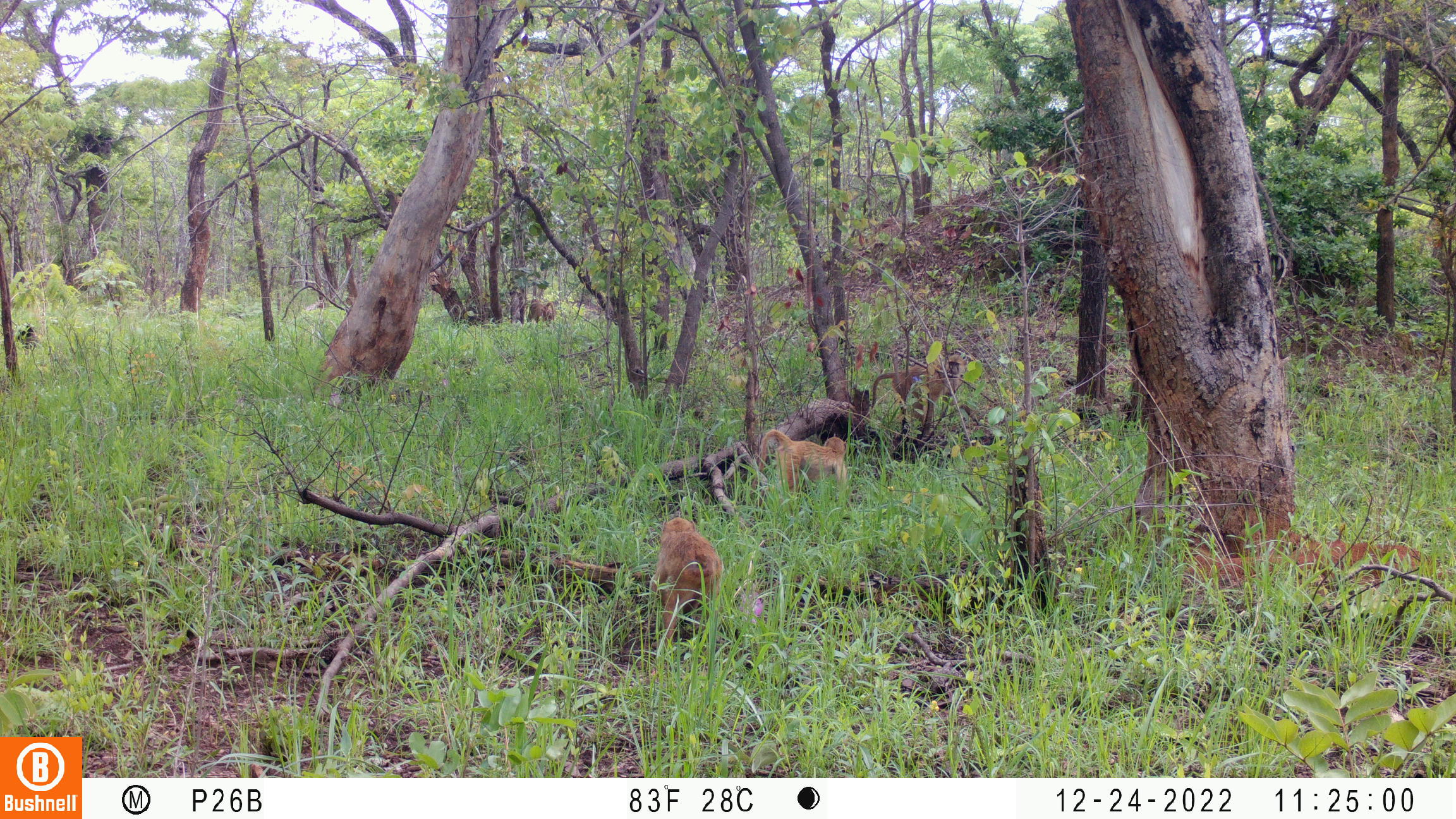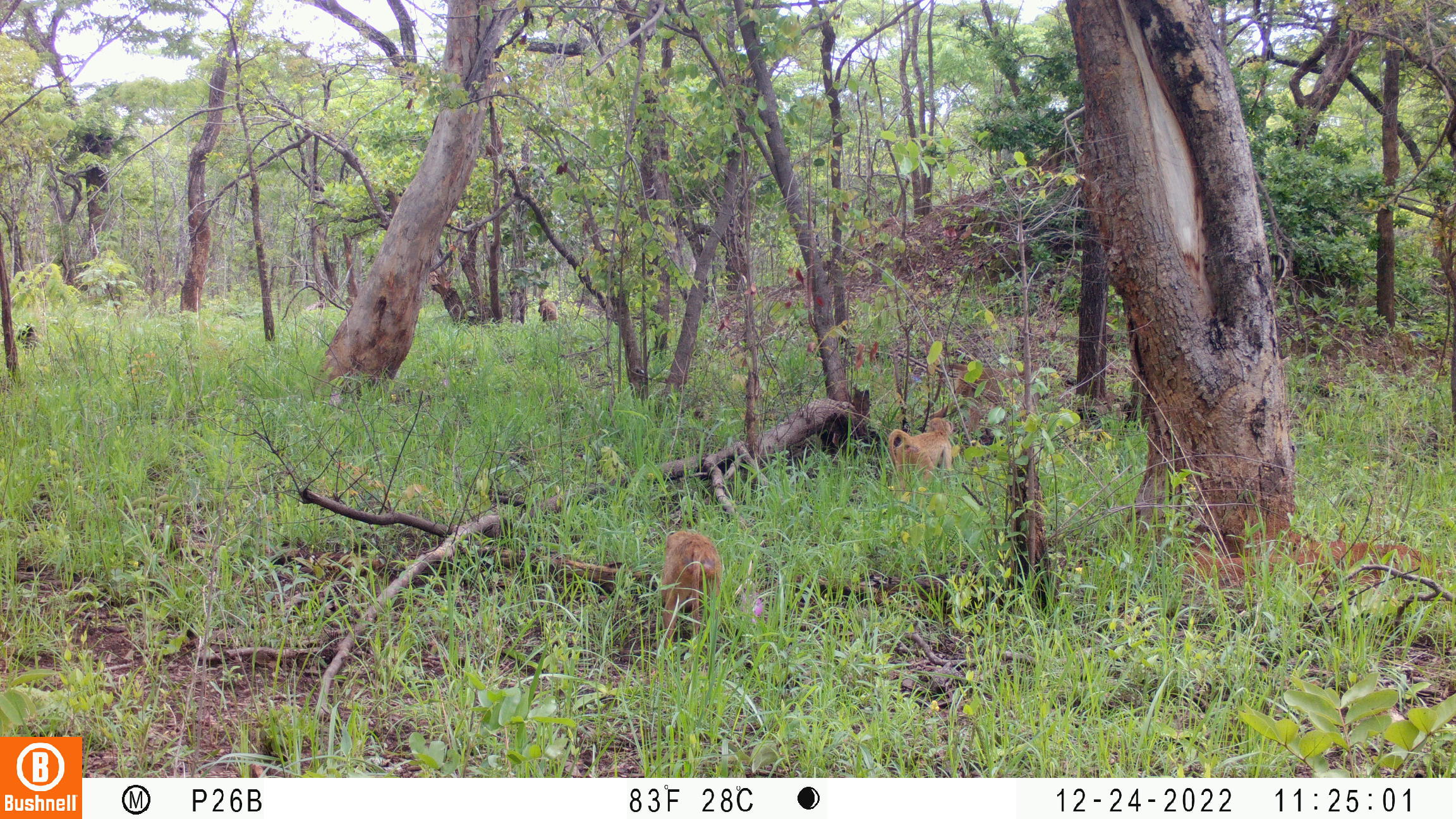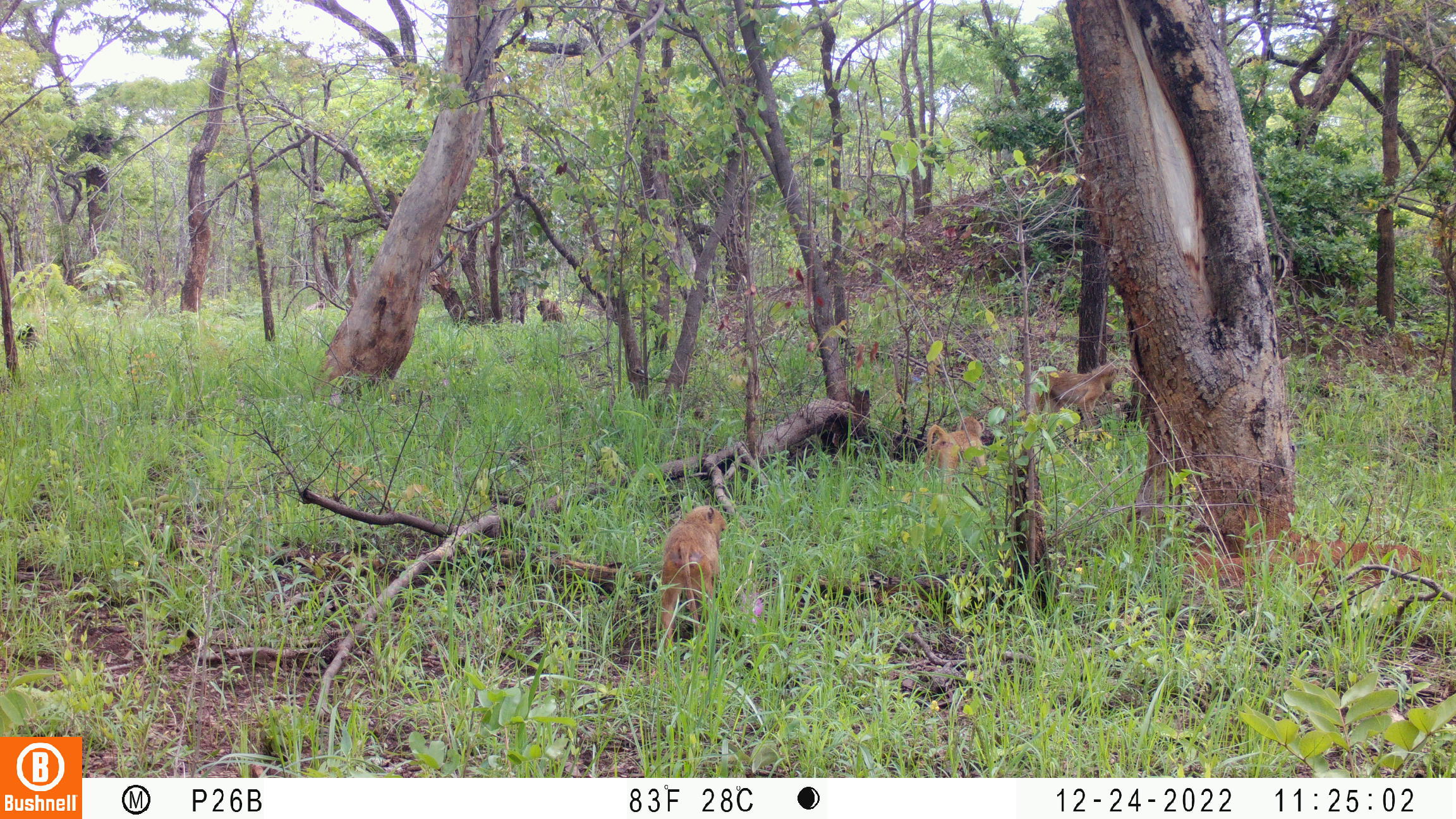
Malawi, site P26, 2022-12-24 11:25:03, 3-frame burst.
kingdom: Animalia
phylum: Chordata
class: Mammalia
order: Primates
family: Cercopithecidae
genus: Papio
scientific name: Papio cynocephalus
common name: yellow baboon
Yellow baboon (Papio cynocephalus), count 2.